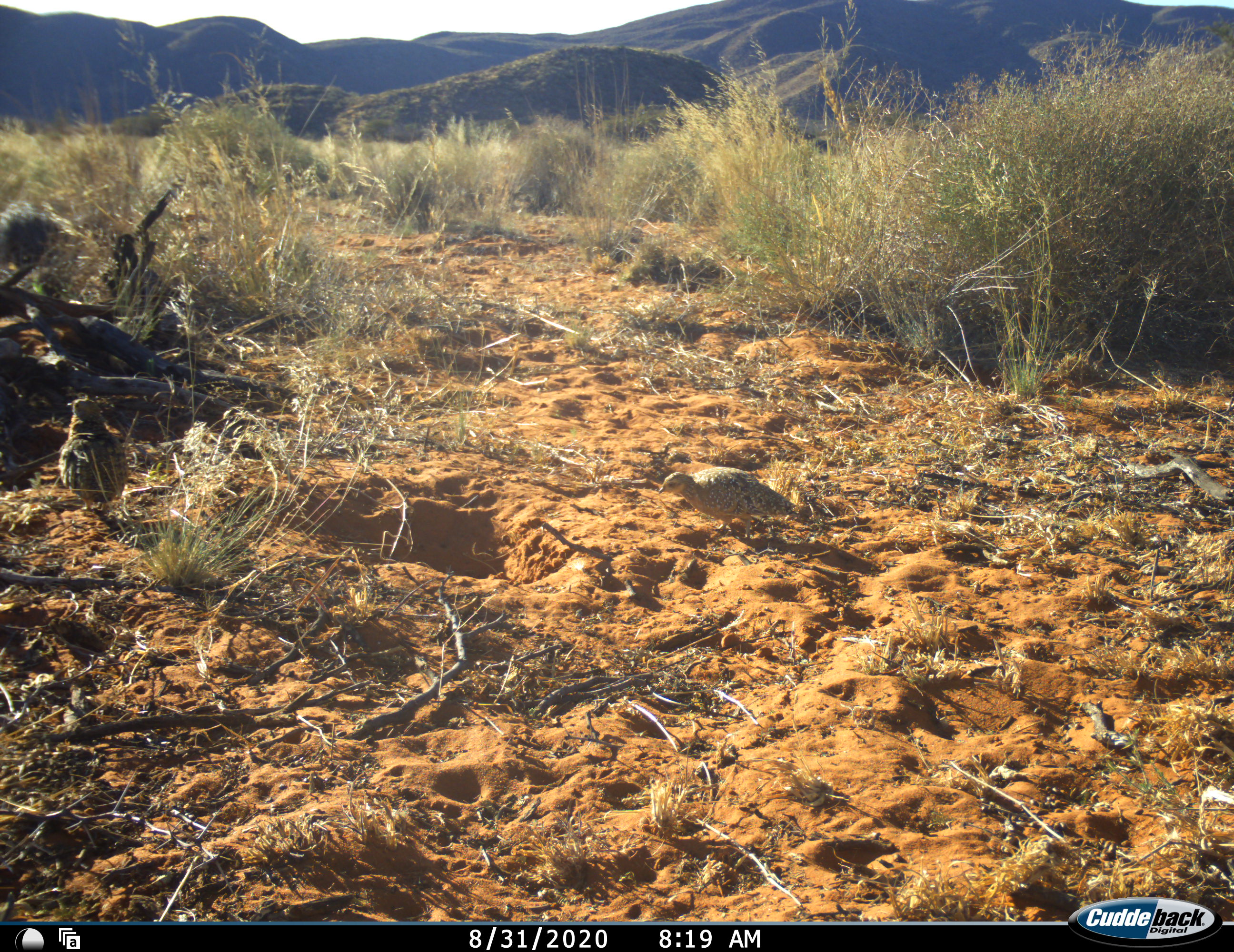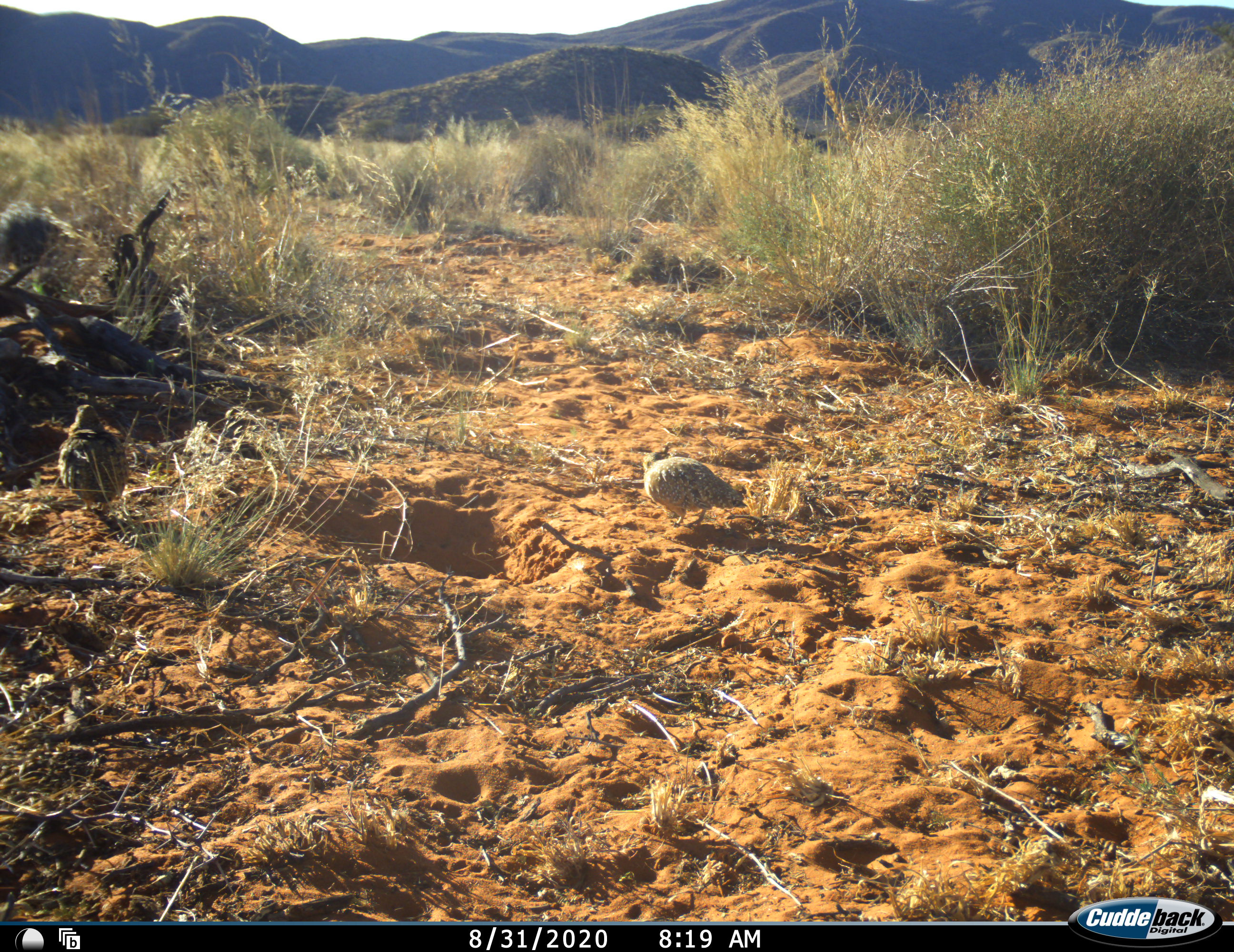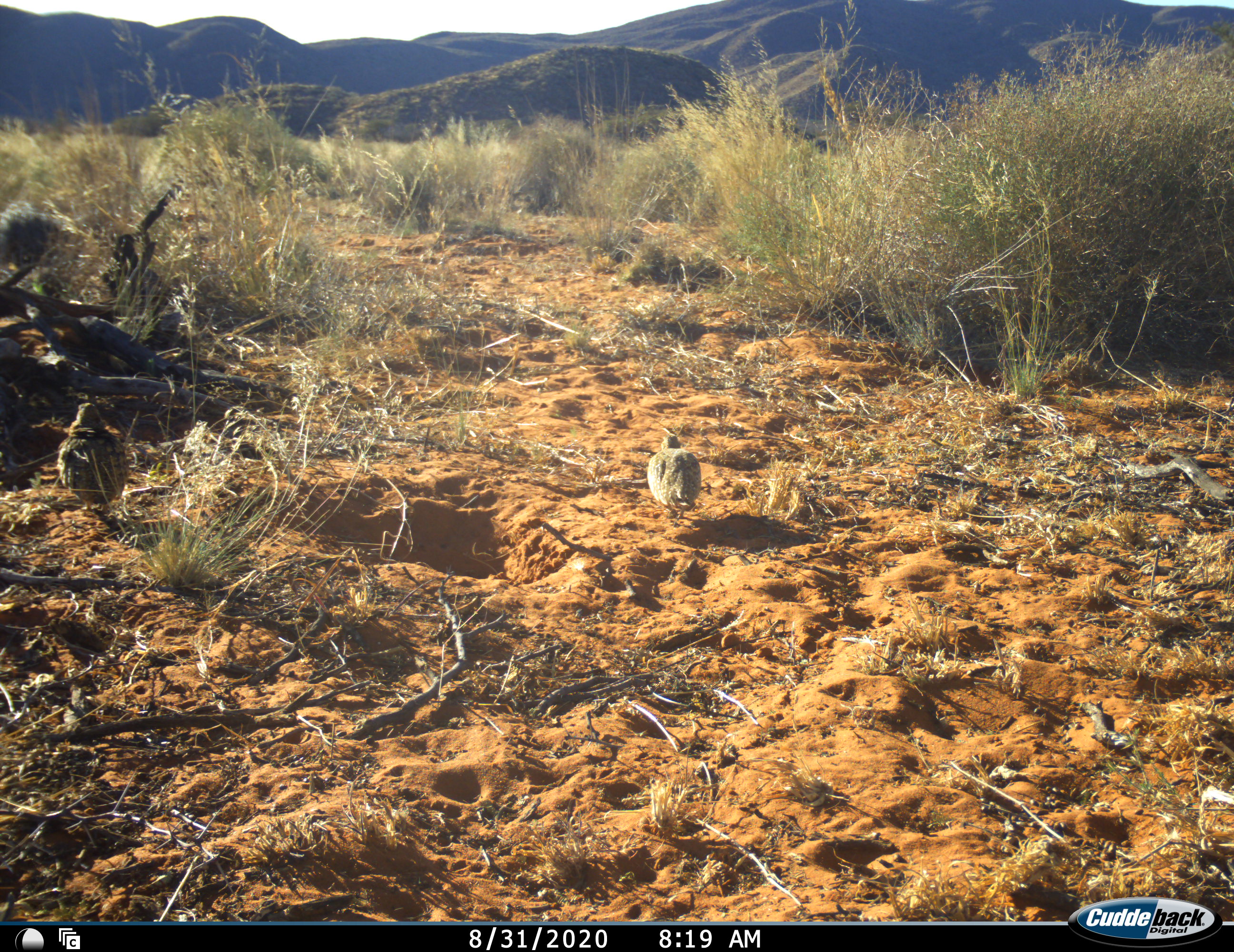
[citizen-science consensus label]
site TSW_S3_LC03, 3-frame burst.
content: unidentified animal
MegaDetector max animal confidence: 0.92